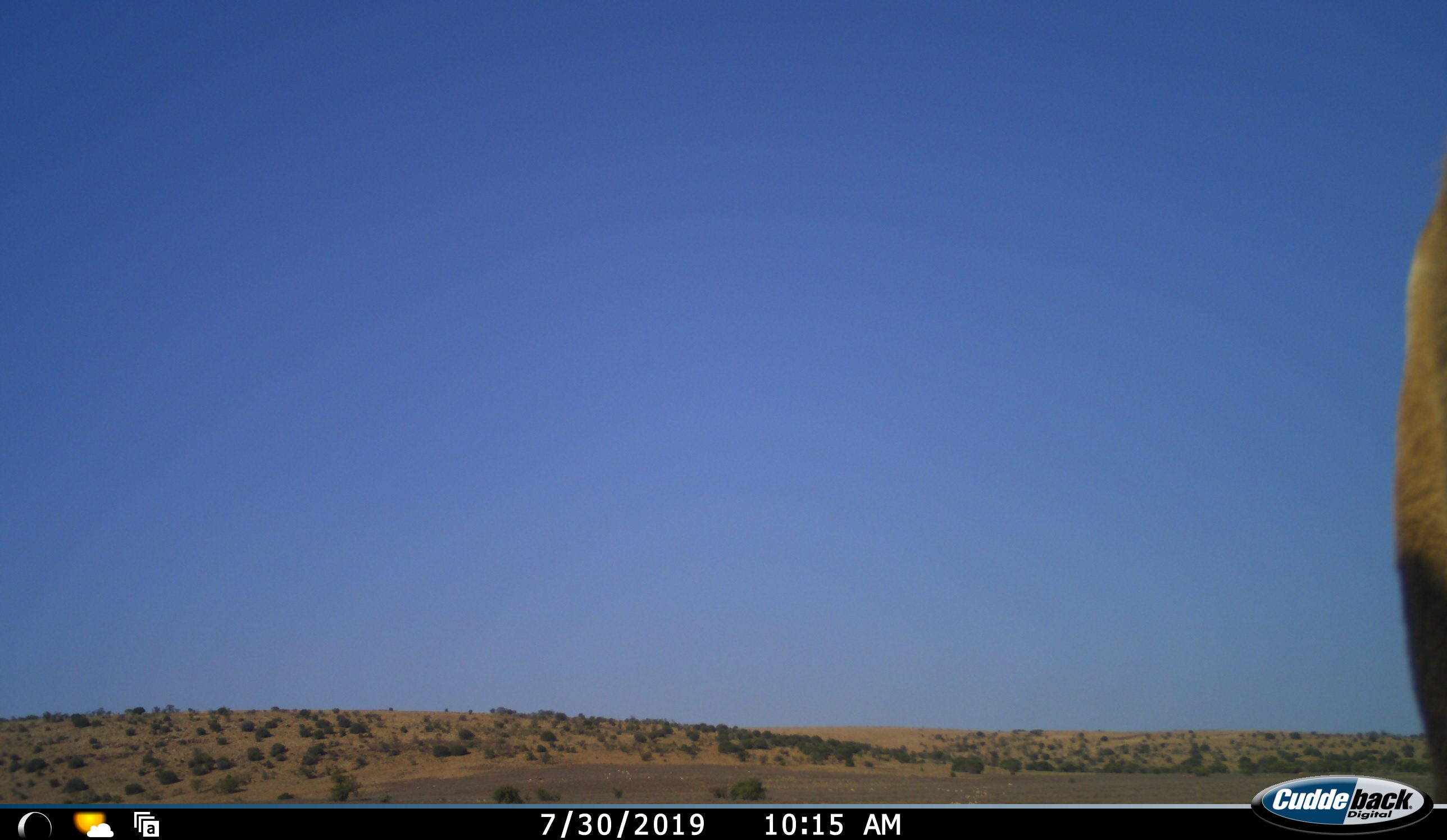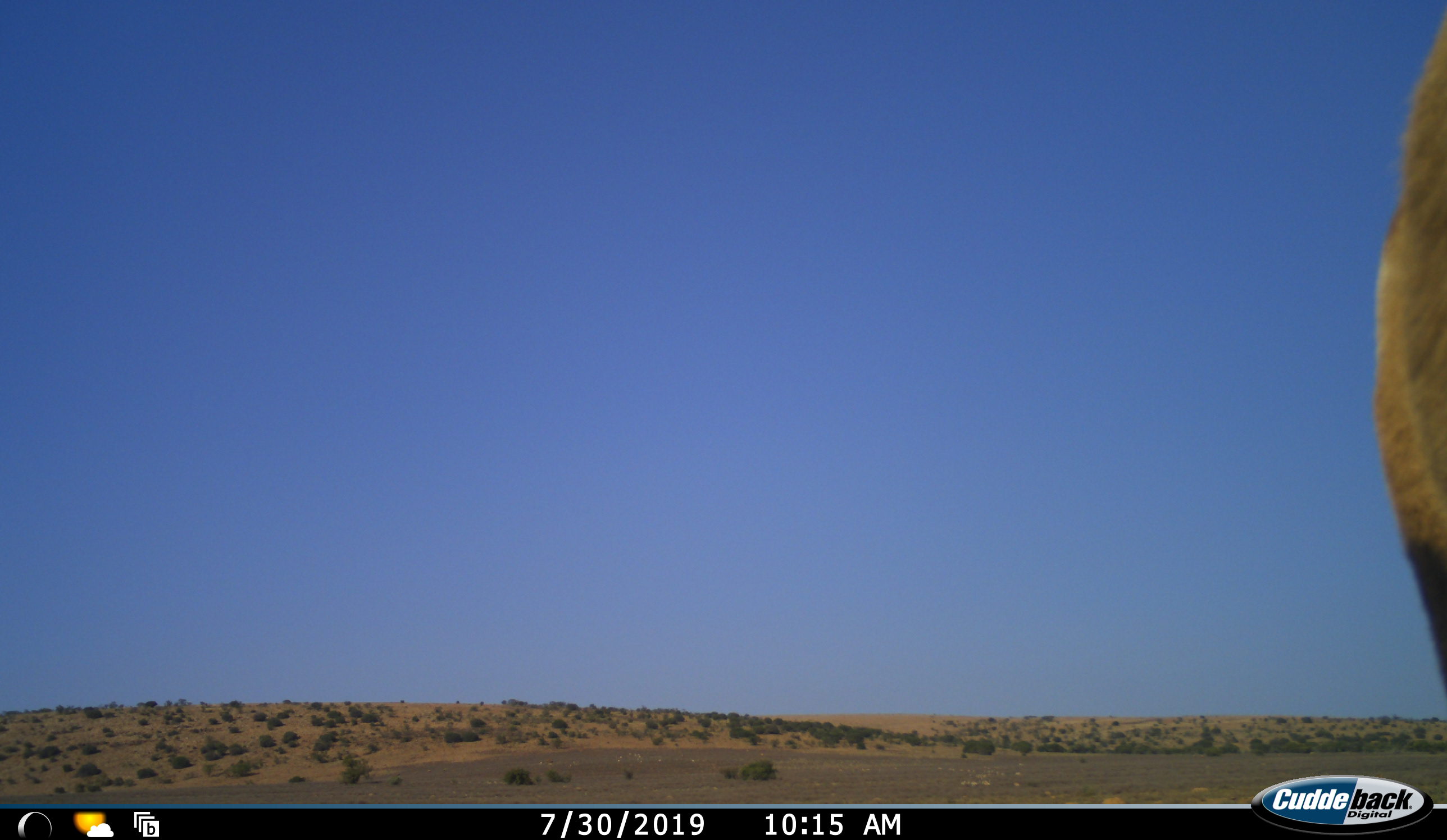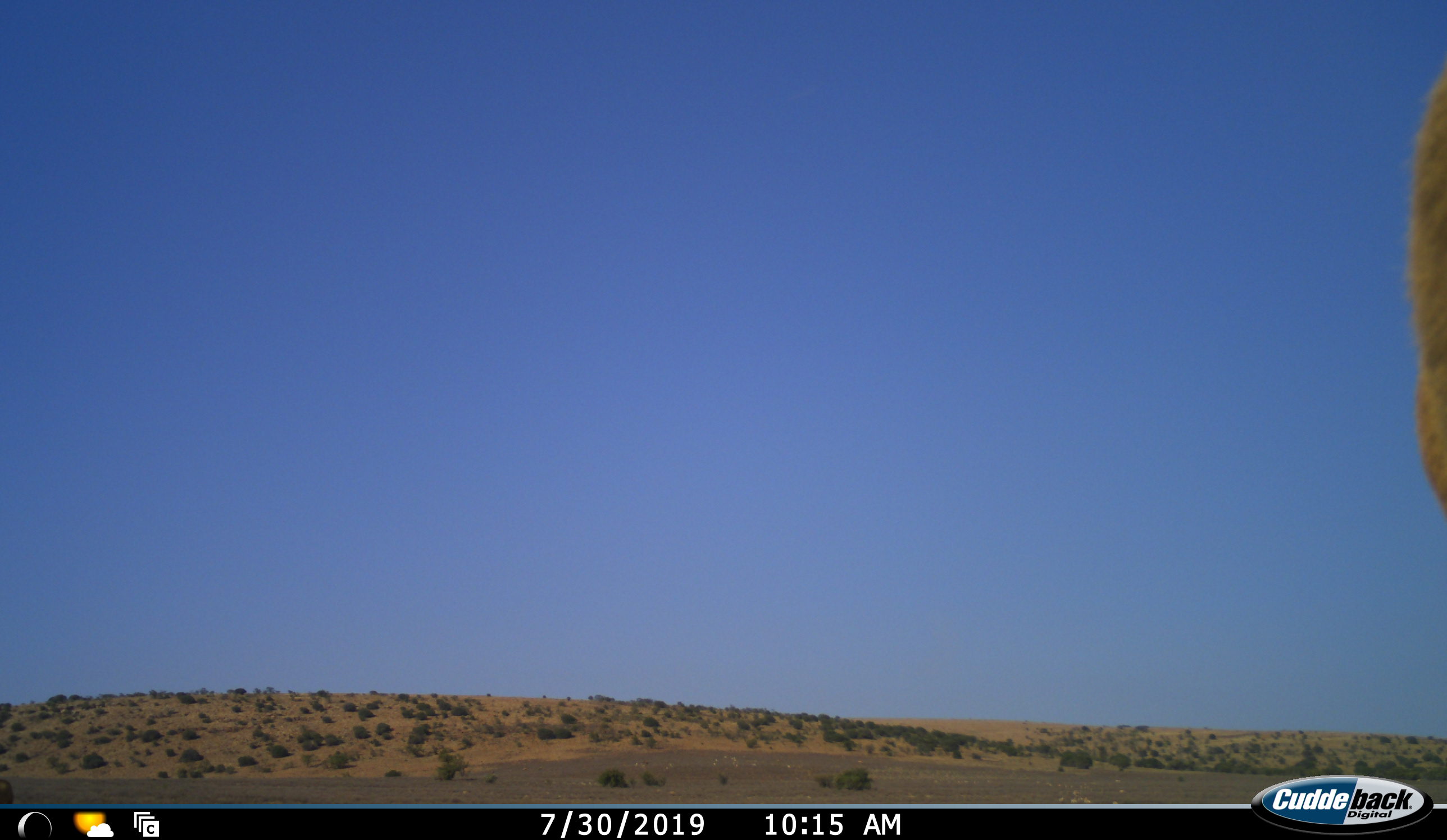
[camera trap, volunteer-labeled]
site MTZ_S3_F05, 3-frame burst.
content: unidentified animal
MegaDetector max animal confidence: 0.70